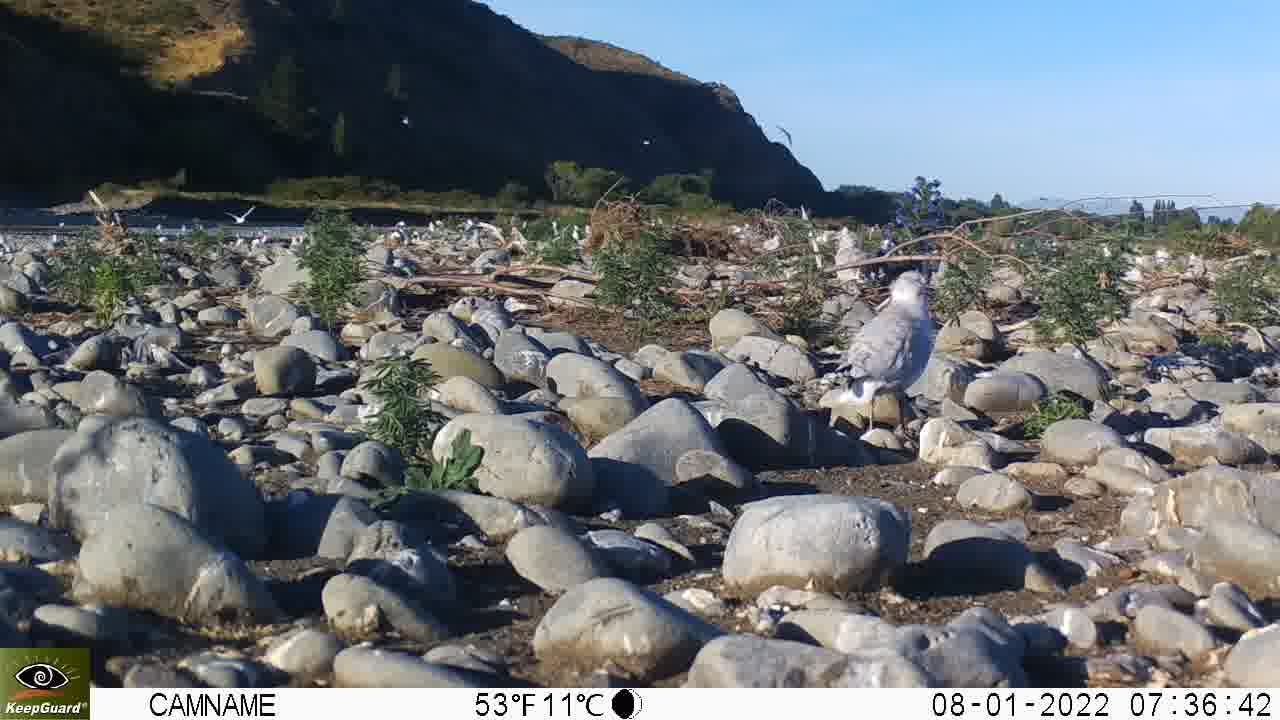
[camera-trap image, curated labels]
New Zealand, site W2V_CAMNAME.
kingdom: Animalia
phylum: Chordata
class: Aves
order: Charadriiformes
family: Laridae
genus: Chroicocephalus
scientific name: Chroicocephalus bulleri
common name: black-billed gull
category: black billed gull